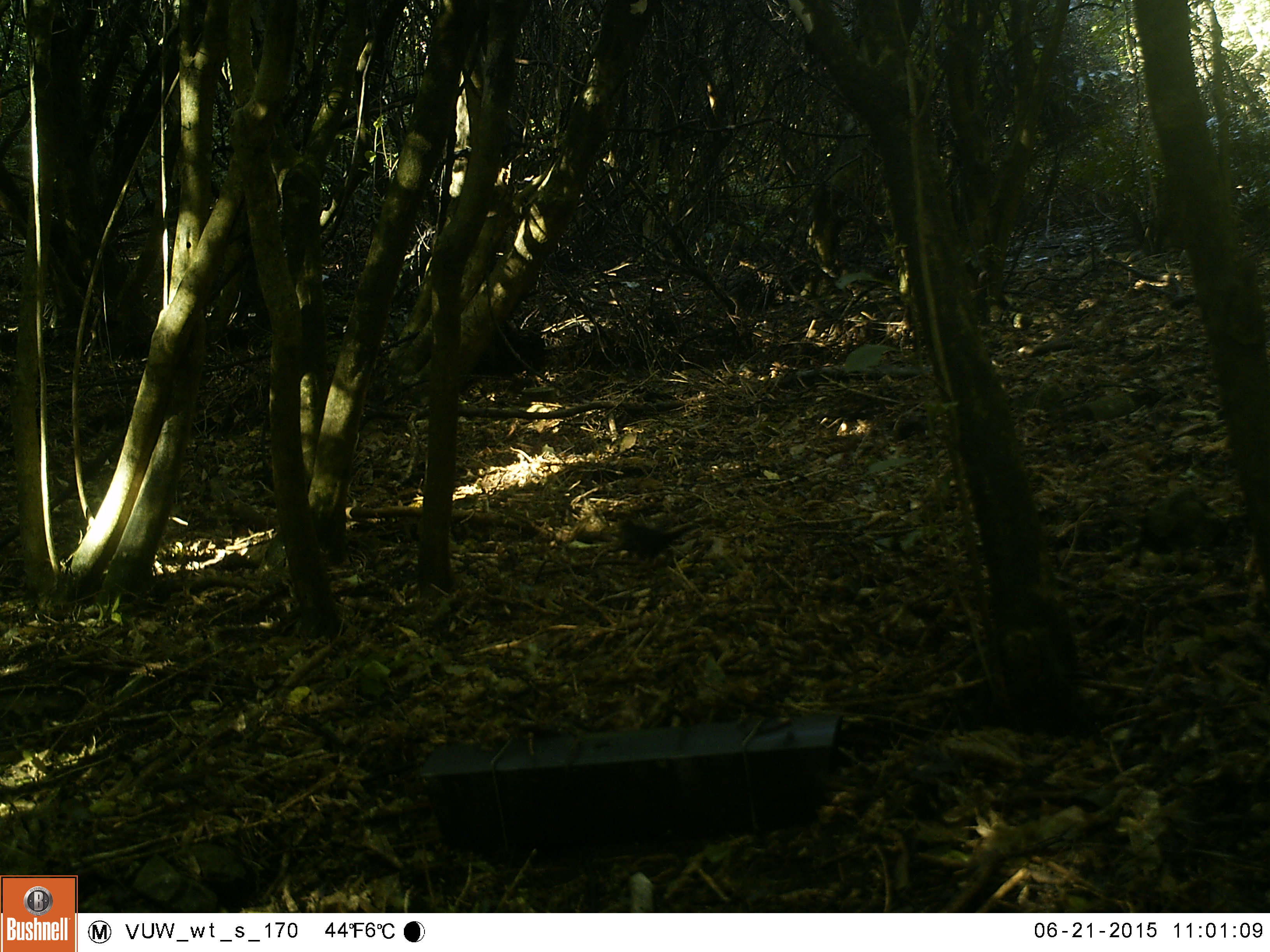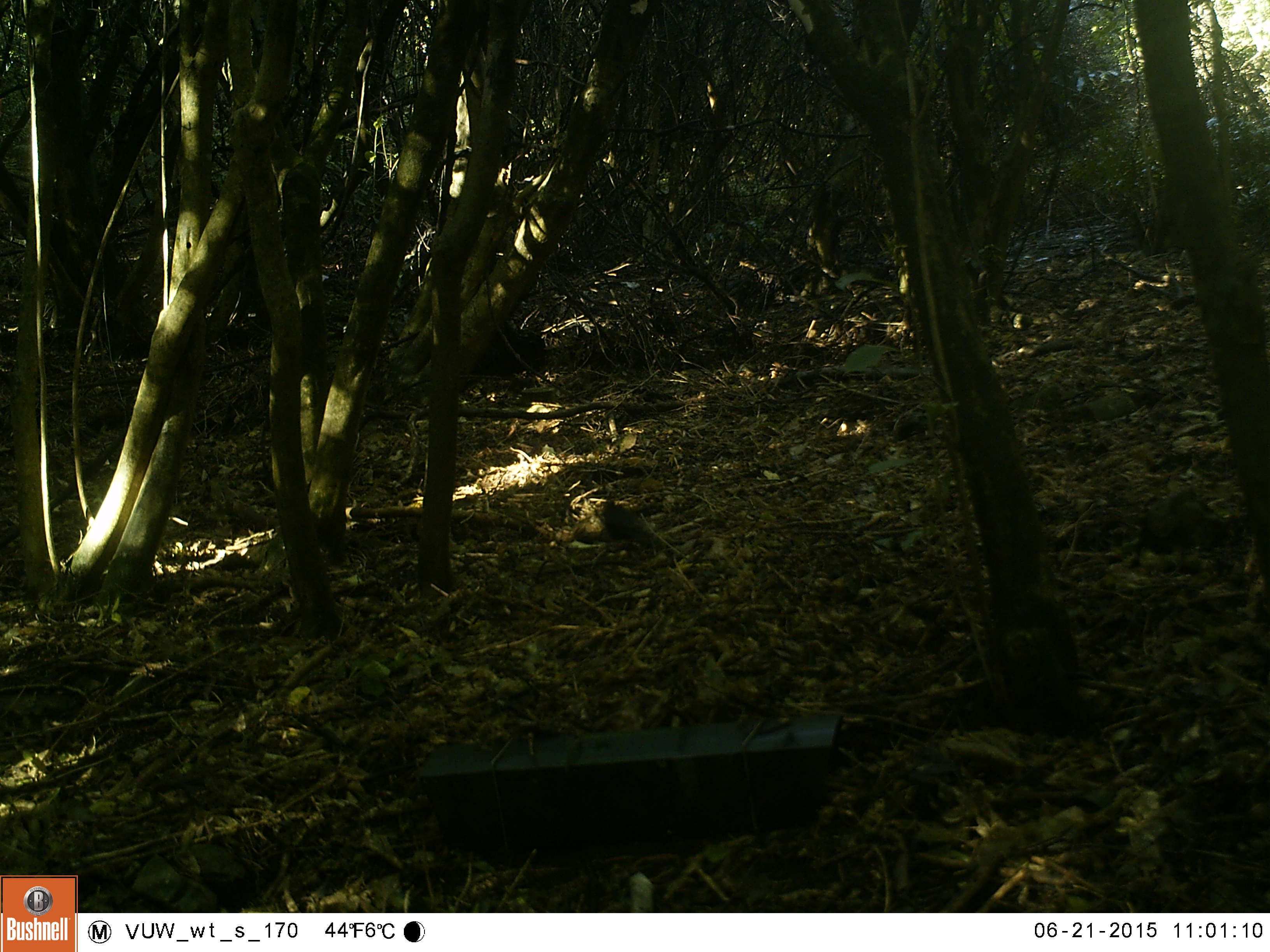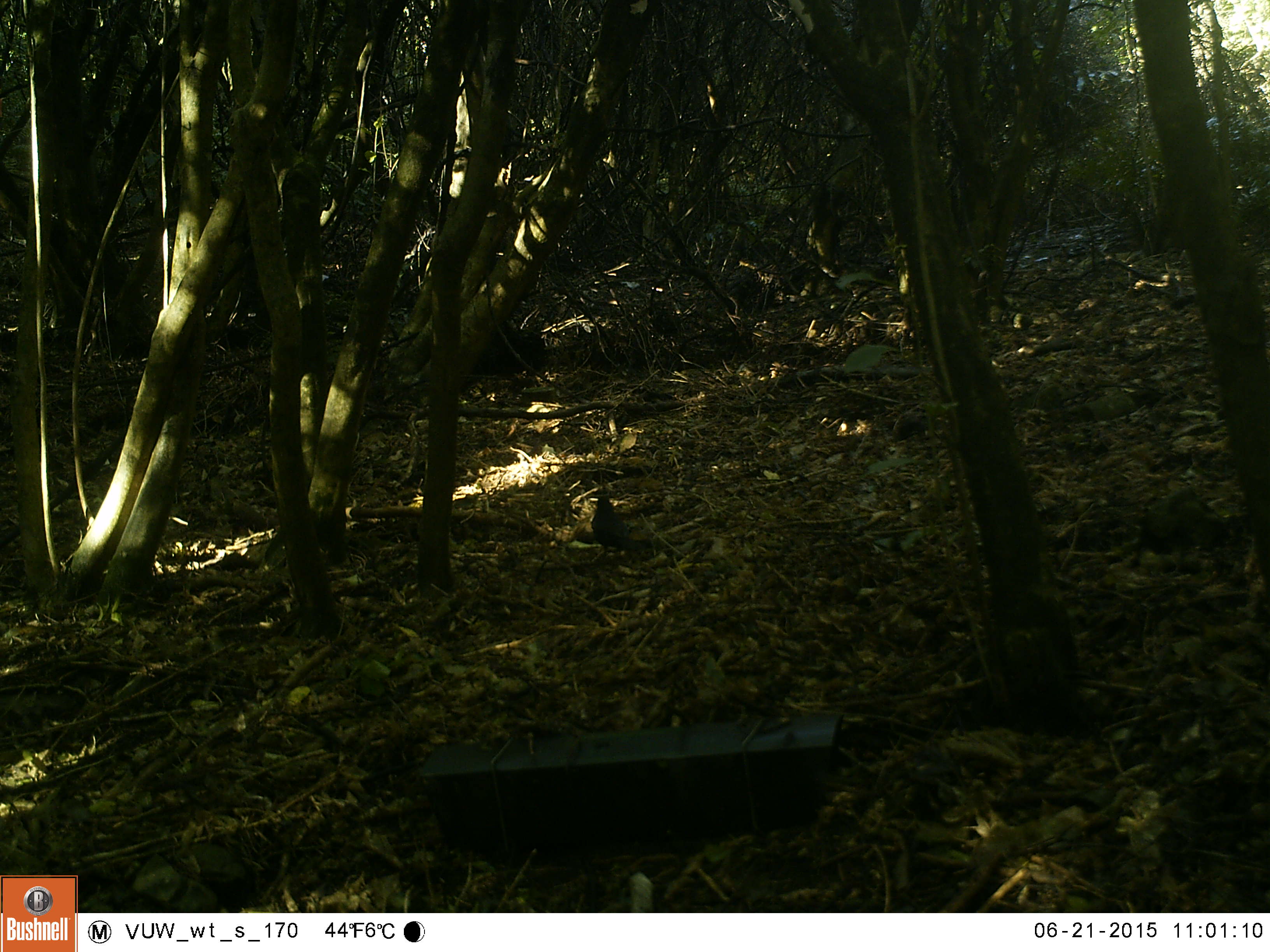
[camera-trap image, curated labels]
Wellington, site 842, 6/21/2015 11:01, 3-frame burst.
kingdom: Animalia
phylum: Chordata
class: Aves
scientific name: Aves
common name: bird